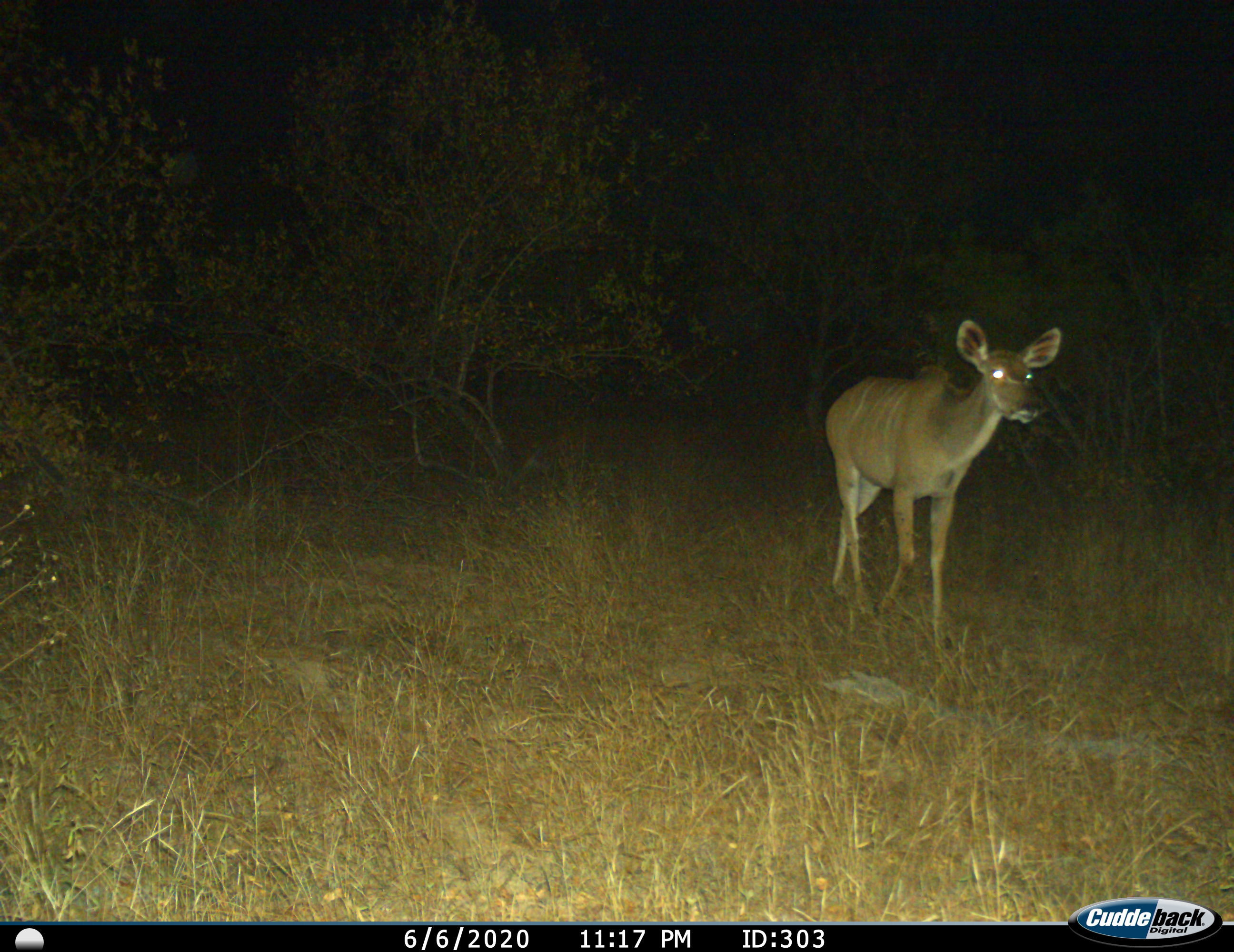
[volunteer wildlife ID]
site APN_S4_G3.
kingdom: Animalia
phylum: Chordata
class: Mammalia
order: Artiodactyla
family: Bovidae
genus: Tragelaphus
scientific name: Tragelaphus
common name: kudu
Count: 1.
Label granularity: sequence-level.